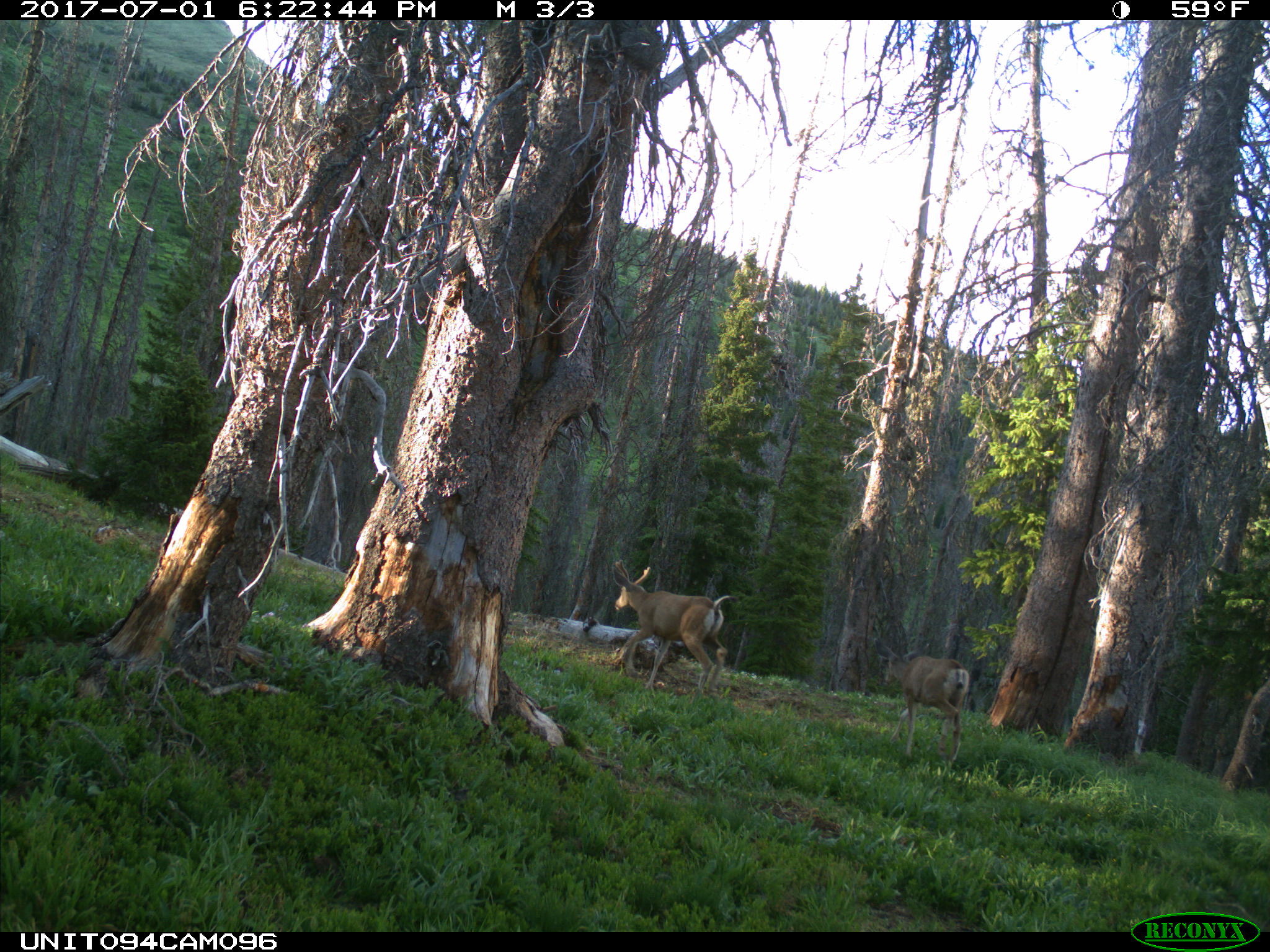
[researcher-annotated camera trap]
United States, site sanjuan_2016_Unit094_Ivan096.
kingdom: Animalia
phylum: Chordata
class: Mammalia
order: Artiodactyla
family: Cervidae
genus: Odocoileus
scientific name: Odocoileus hemionus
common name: mule deer